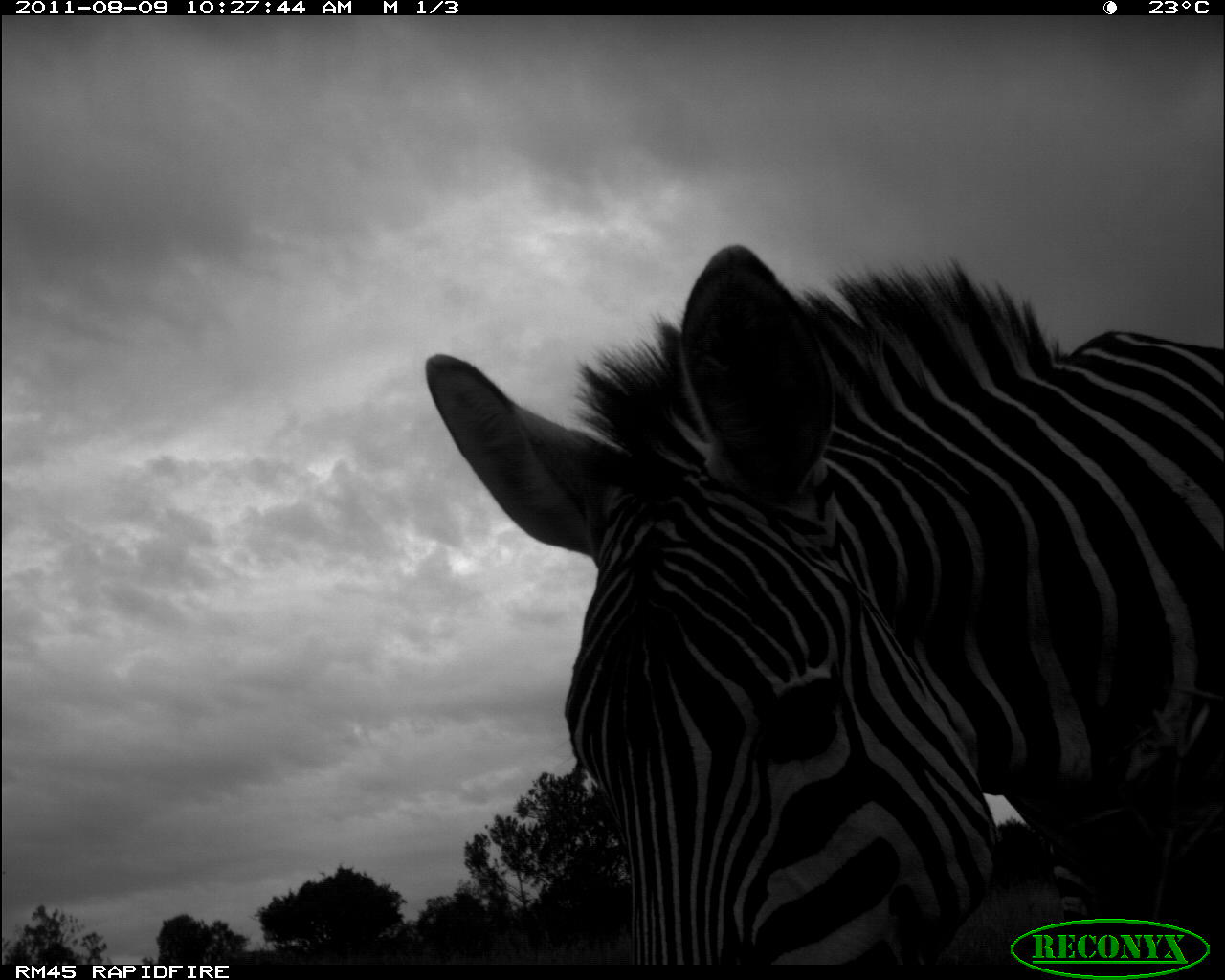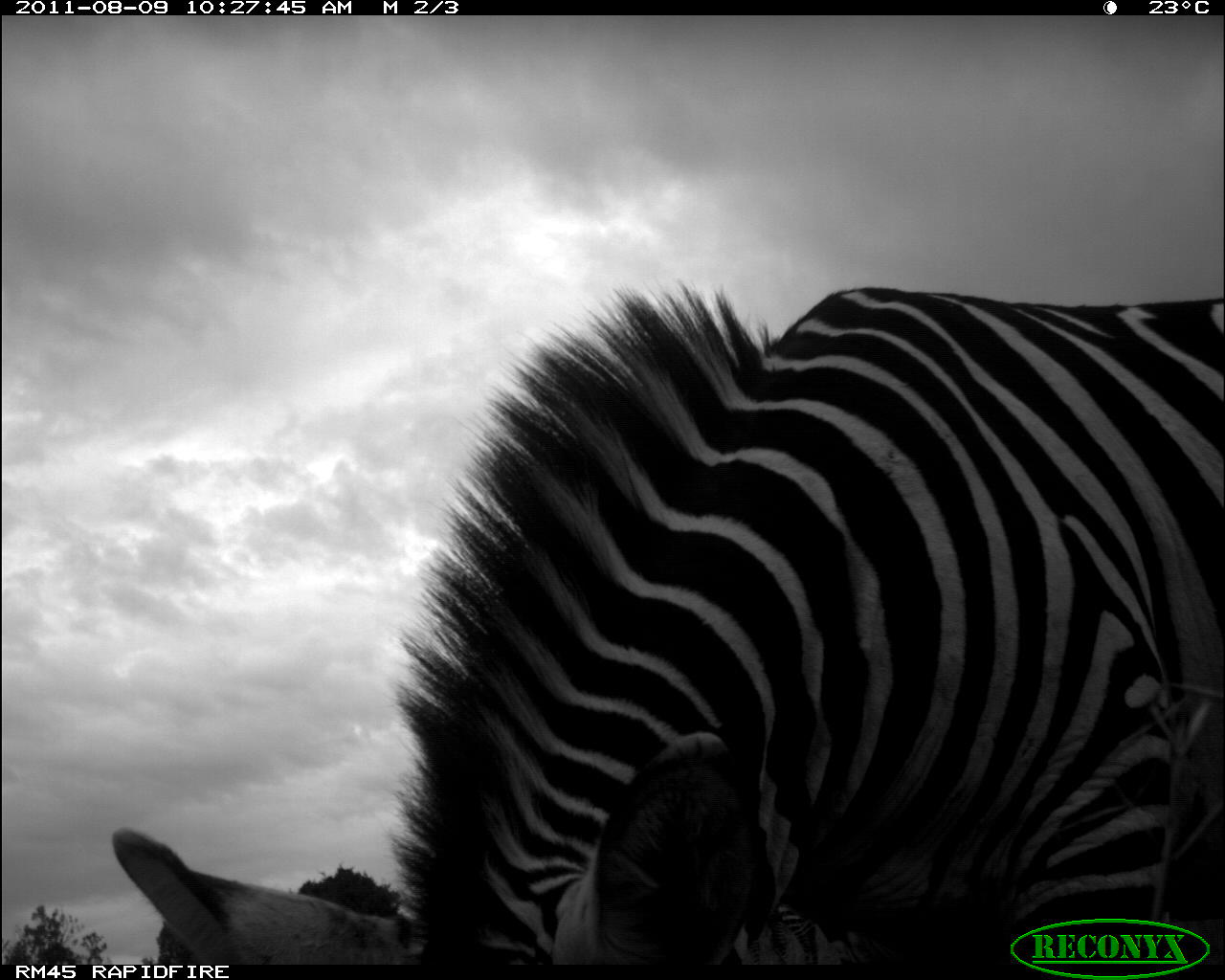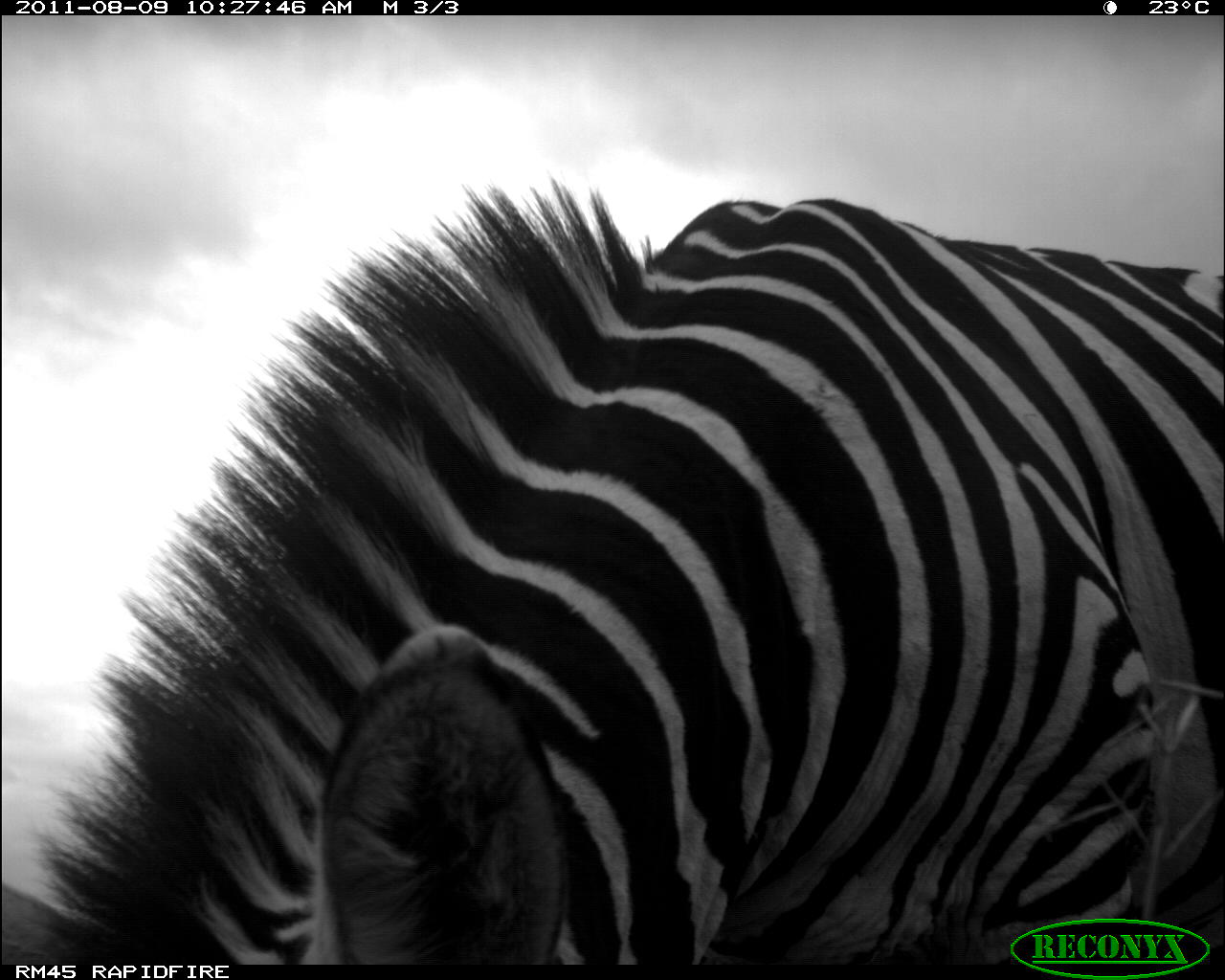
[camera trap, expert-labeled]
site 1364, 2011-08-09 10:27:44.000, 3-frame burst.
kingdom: Animalia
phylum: Chordata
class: Mammalia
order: Perissodactyla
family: Equidae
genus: Equus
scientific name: Equus quagga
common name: plains zebra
Equus quagga (plains zebra), count 1.